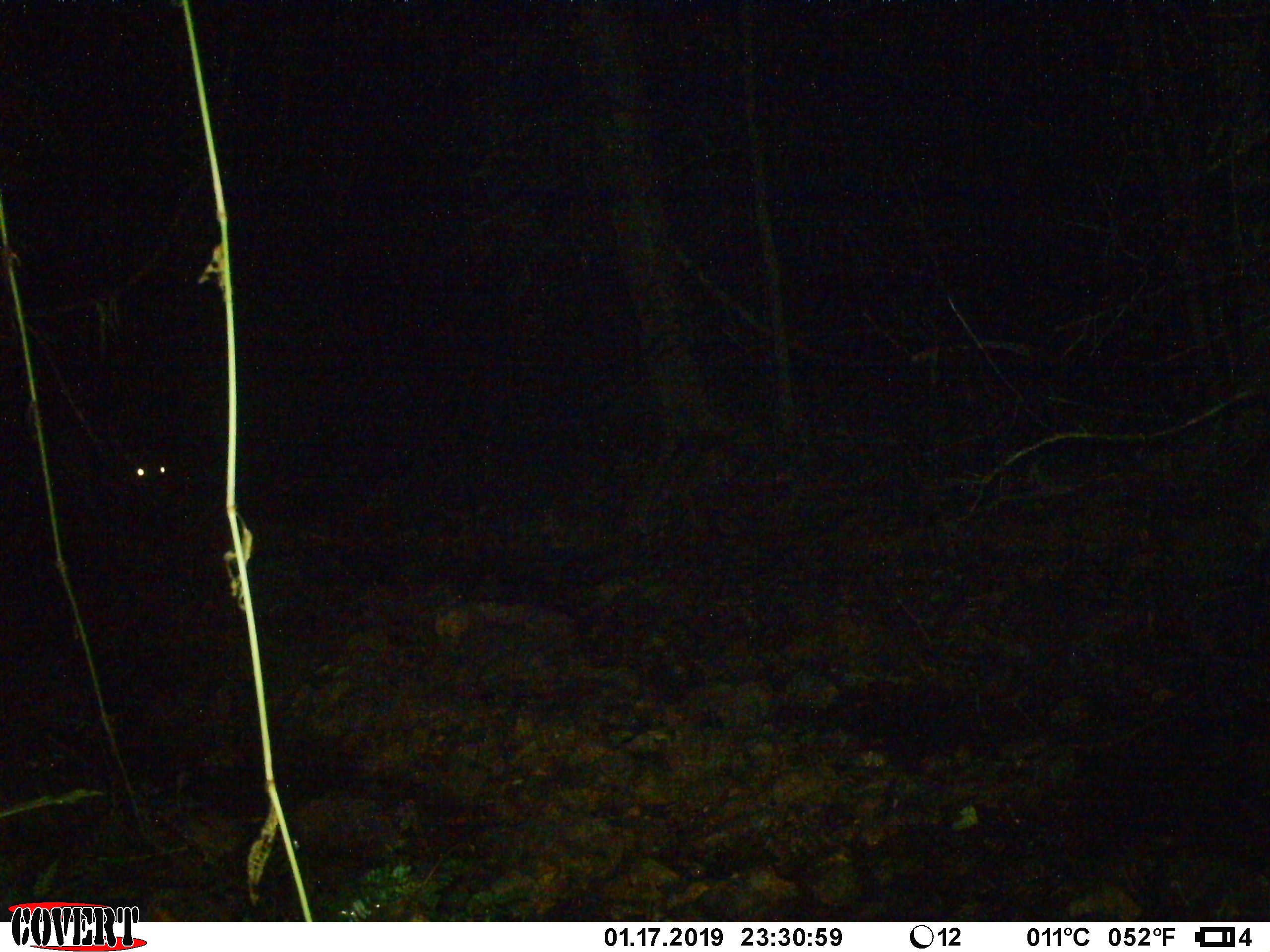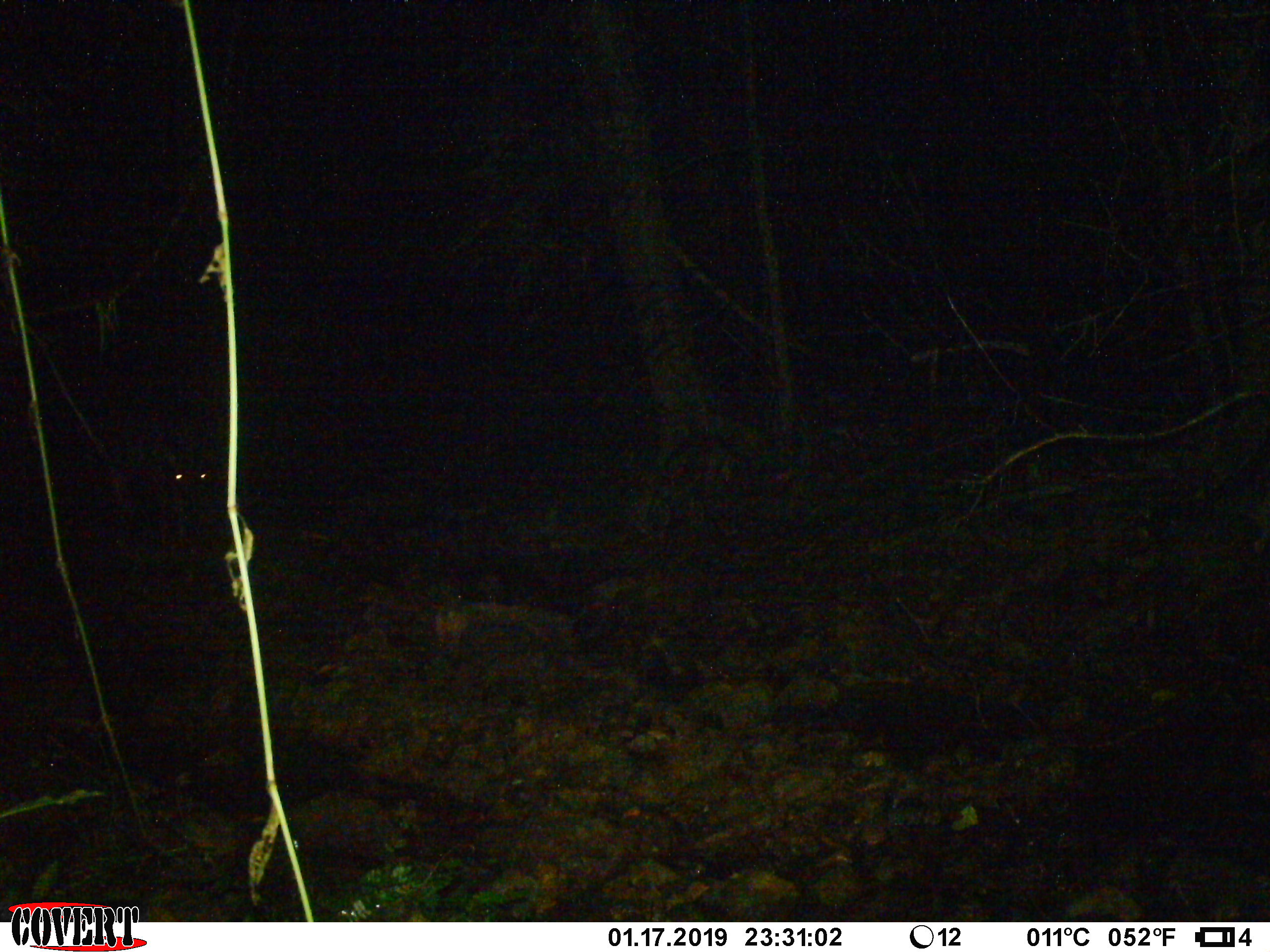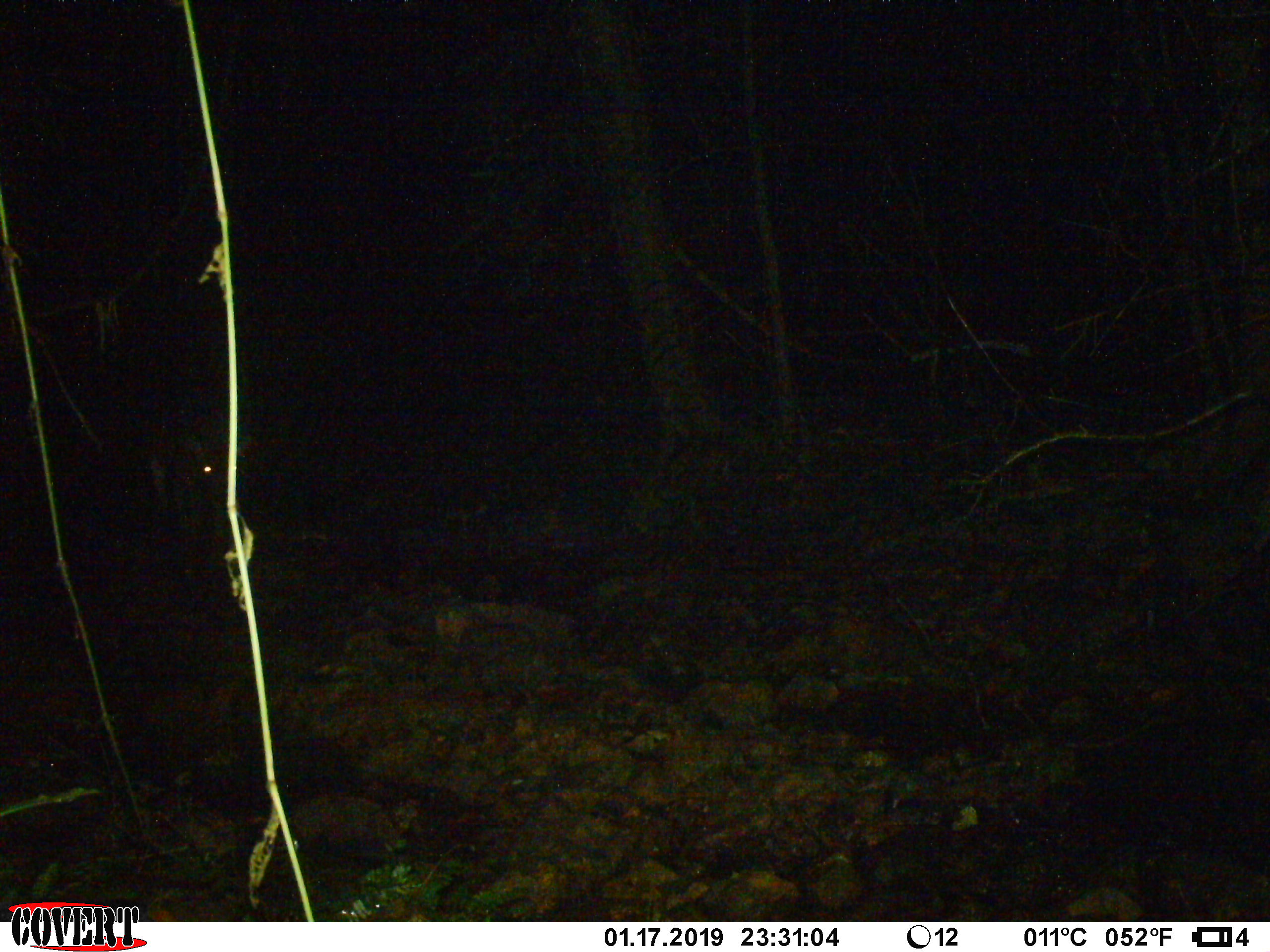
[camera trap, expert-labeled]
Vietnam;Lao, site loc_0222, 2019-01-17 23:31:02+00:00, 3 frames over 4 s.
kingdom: Animalia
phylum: Chordata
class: Mammalia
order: Artiodactyla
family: Cervidae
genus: Rusa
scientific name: Rusa unicolor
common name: sambar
Sambar (Rusa unicolor). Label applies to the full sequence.